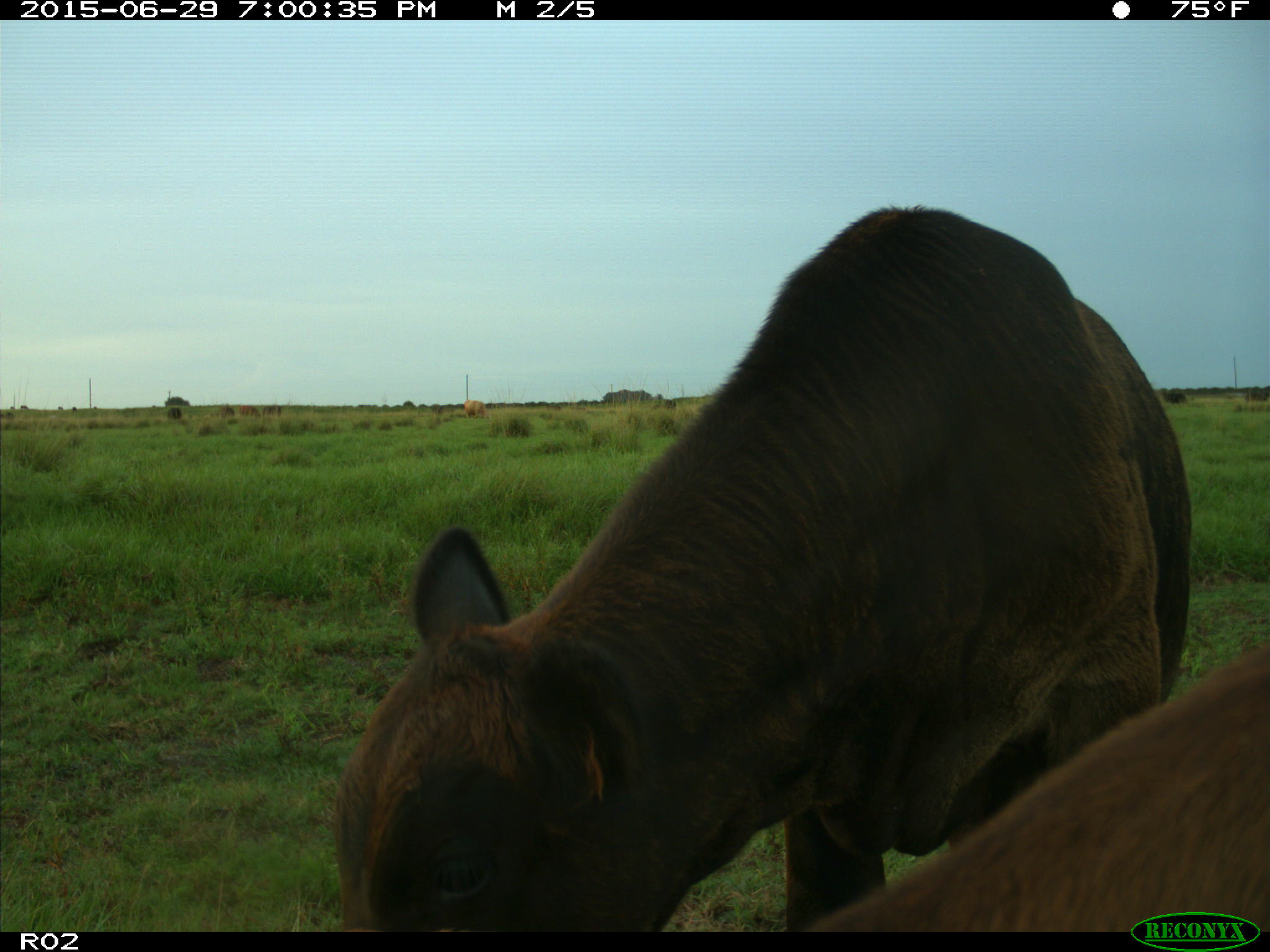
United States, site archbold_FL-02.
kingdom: Animalia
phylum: Chordata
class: Mammalia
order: Artiodactyla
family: Bovidae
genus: Bos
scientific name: Bos taurus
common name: domestic cow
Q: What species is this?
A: Bos taurus (domestic cow).